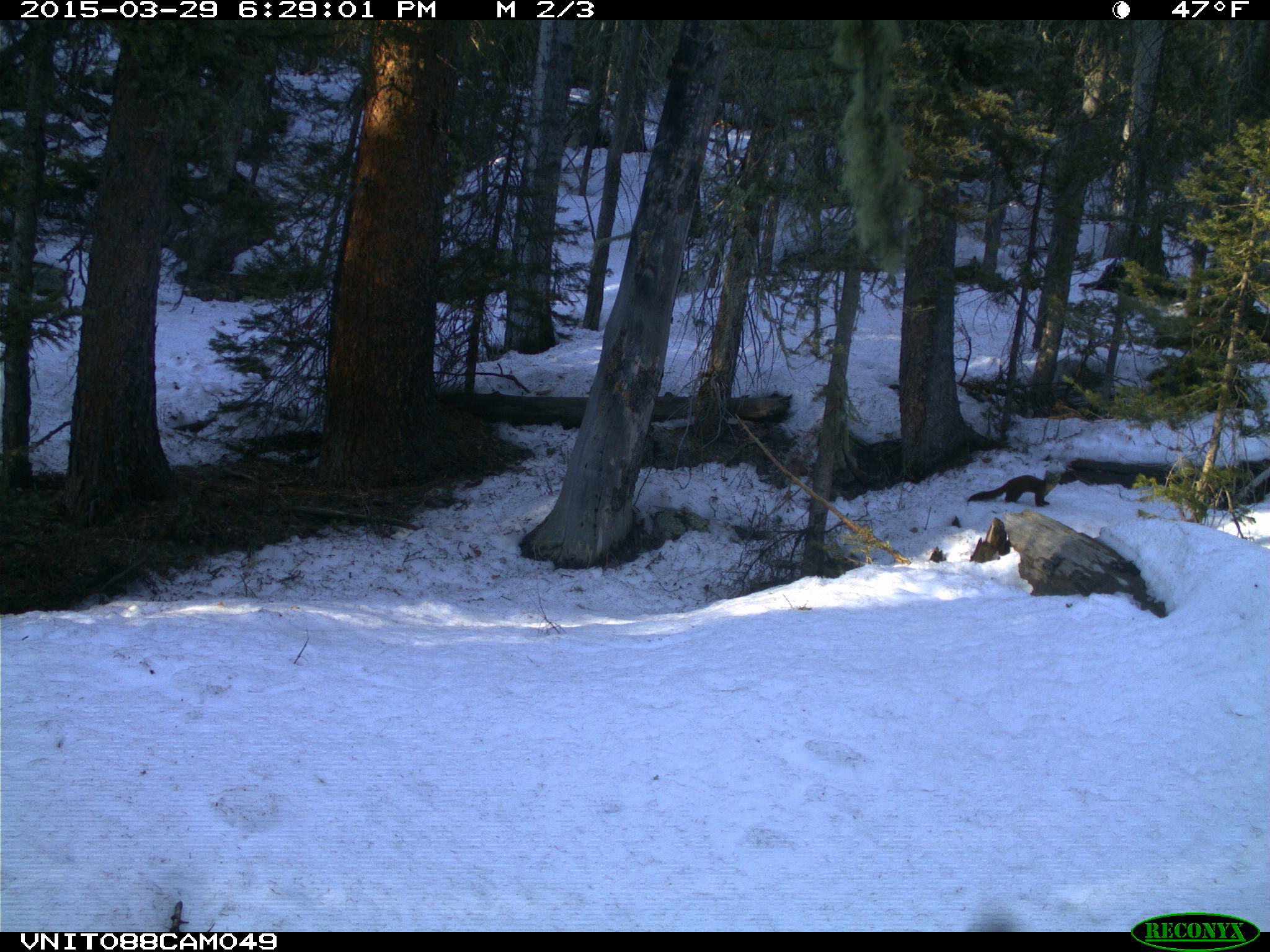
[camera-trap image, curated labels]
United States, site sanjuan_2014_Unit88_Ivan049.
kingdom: Animalia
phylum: Chordata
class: Mammalia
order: Carnivora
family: Mustelidae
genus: Martes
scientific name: Martes americana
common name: american marten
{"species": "Martes americana (american marten)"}